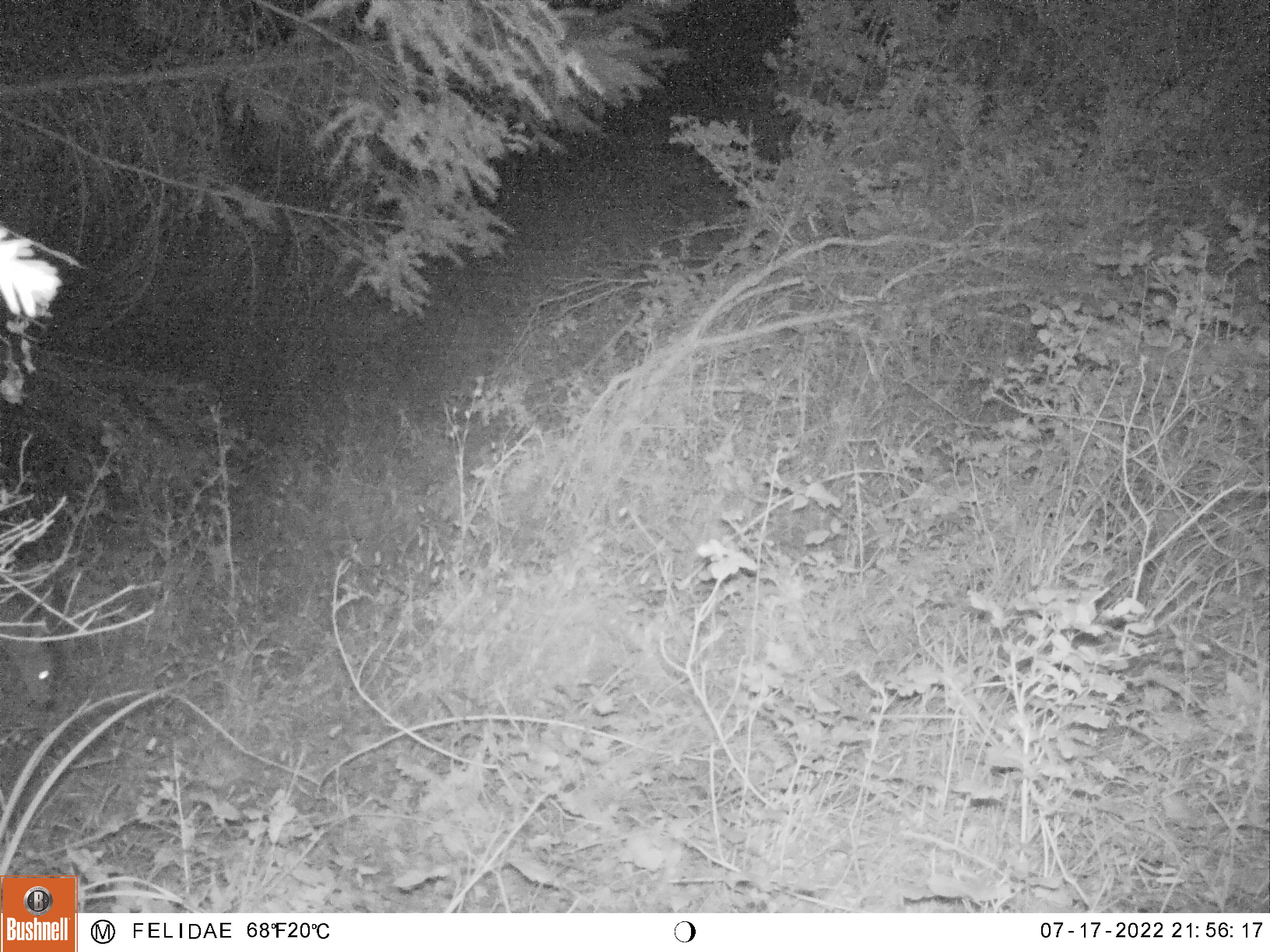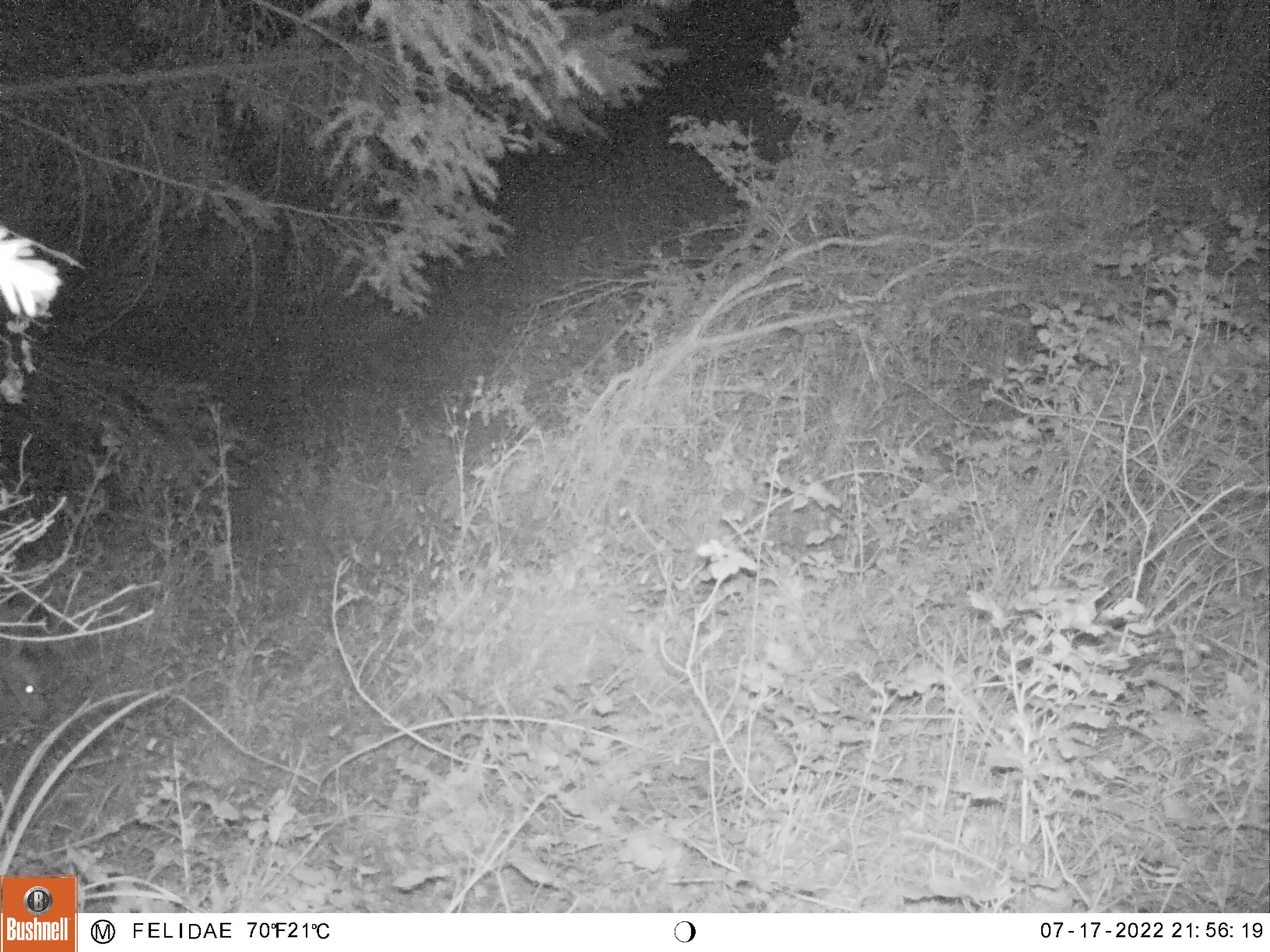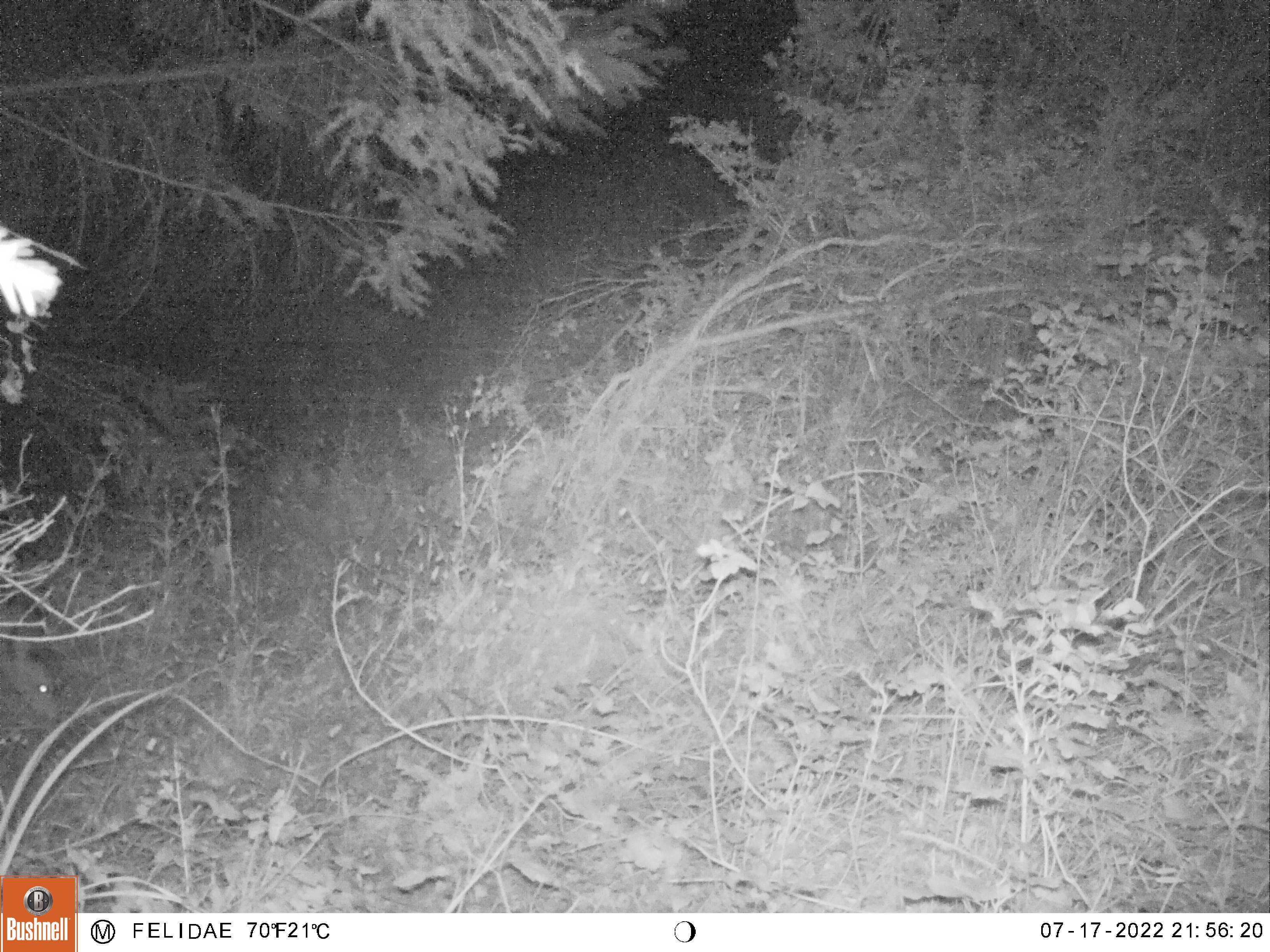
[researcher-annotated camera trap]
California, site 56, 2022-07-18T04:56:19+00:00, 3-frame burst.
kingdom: Animalia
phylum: Chordata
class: Mammalia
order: Artiodactyla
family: Cervidae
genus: Odocoileus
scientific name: Odocoileus hemionus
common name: mule deer